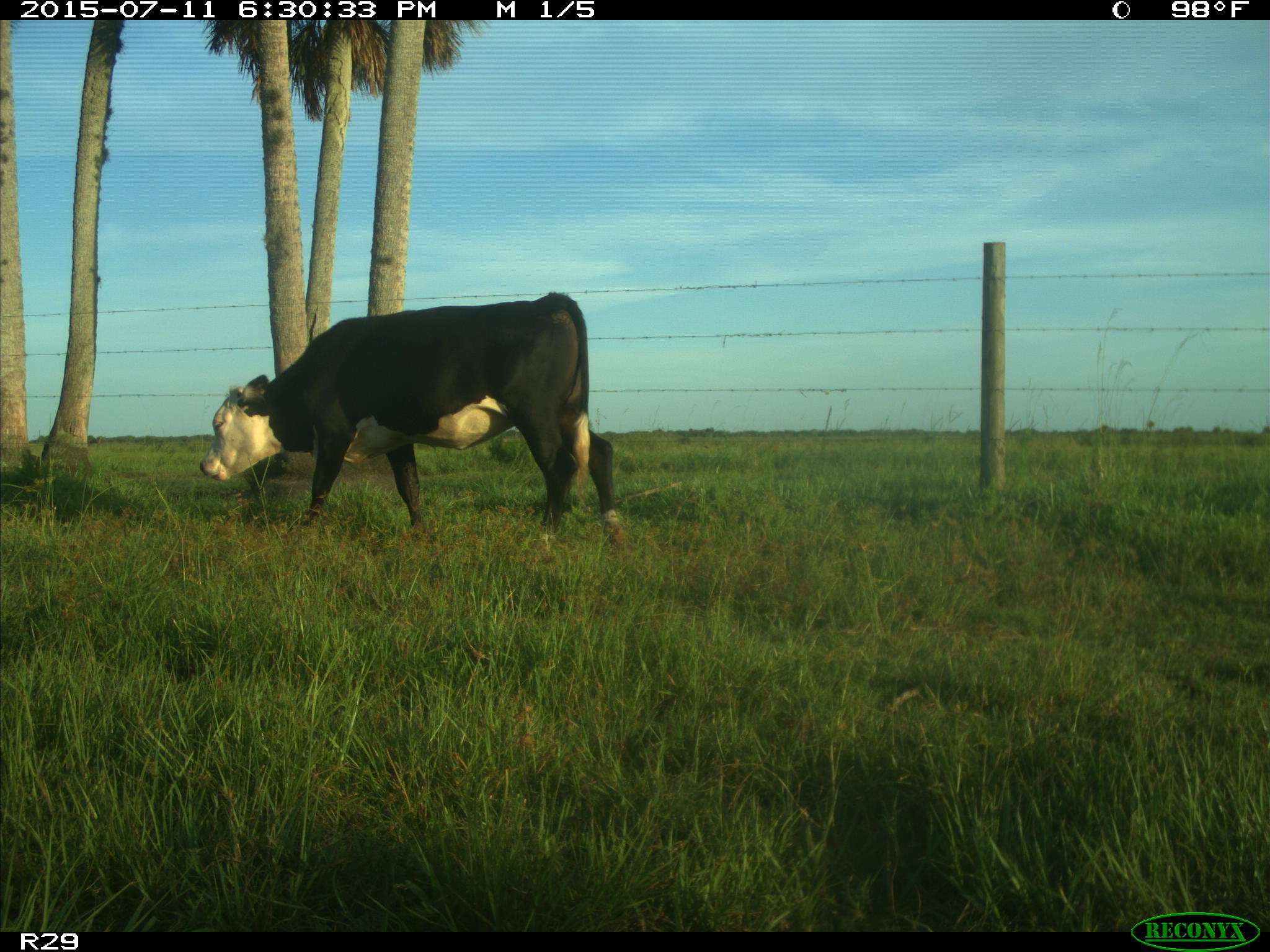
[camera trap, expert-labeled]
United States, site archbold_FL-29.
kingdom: Animalia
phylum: Chordata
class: Mammalia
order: Artiodactyla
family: Bovidae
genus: Bos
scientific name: Bos taurus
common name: domestic cow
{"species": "Bos taurus (domestic cow)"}